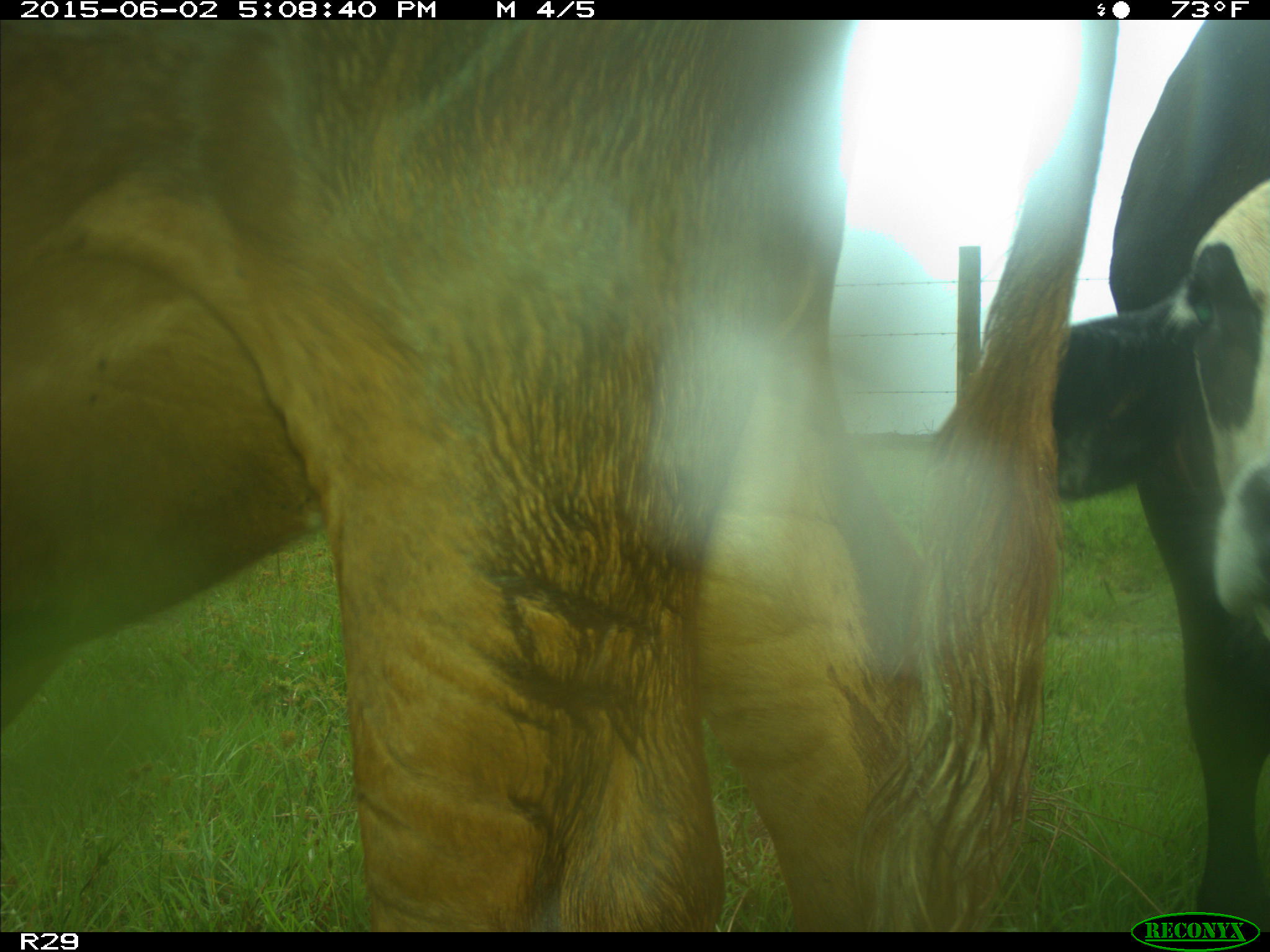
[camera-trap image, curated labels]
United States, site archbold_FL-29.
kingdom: Animalia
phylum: Chordata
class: Mammalia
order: Artiodactyla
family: Bovidae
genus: Bos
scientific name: Bos taurus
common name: domestic cow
Bos taurus (domestic cow).